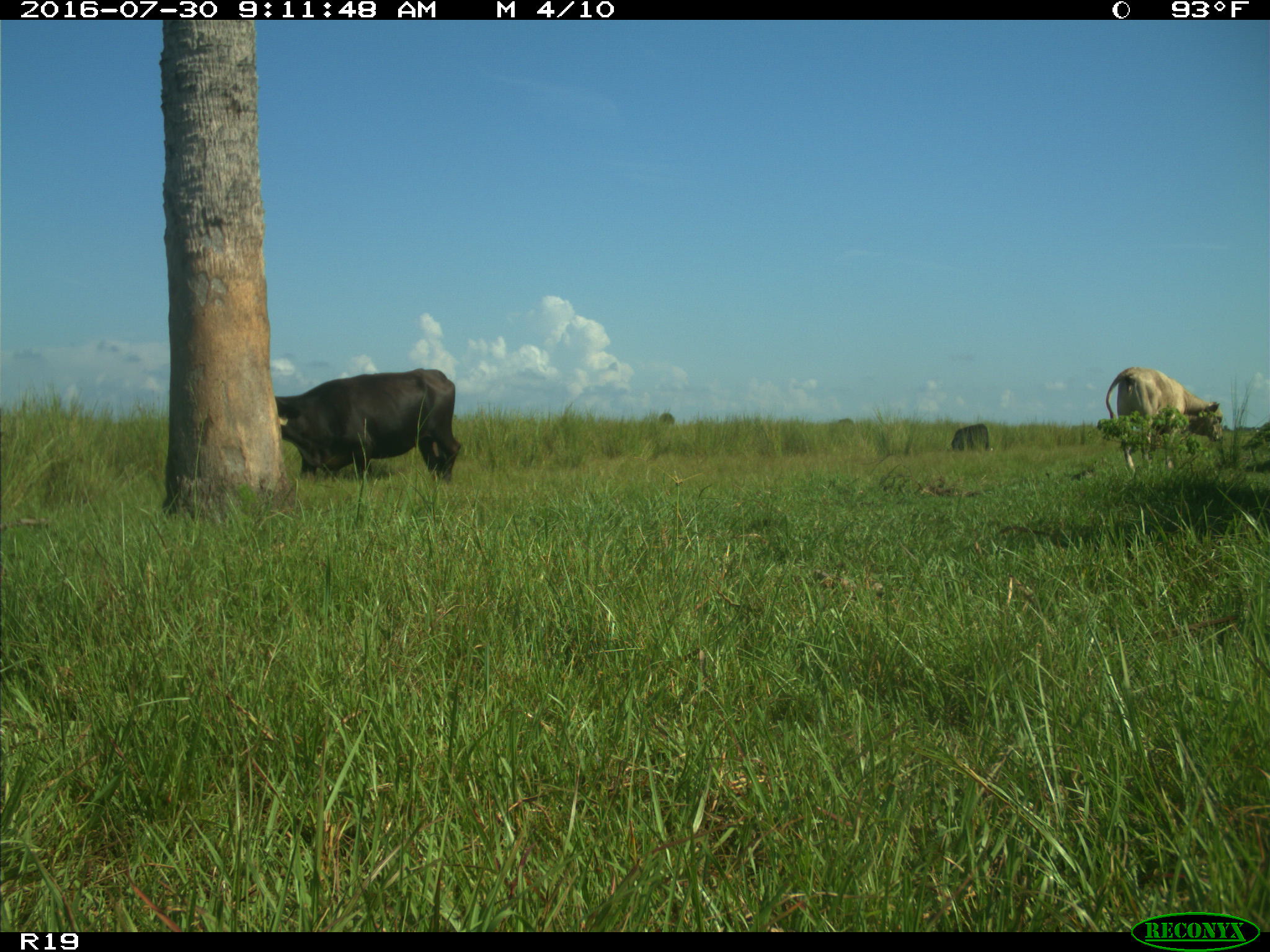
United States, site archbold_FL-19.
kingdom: Animalia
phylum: Chordata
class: Mammalia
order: Artiodactyla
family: Bovidae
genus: Bos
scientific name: Bos taurus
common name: domestic cow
Bos taurus (domestic cow).